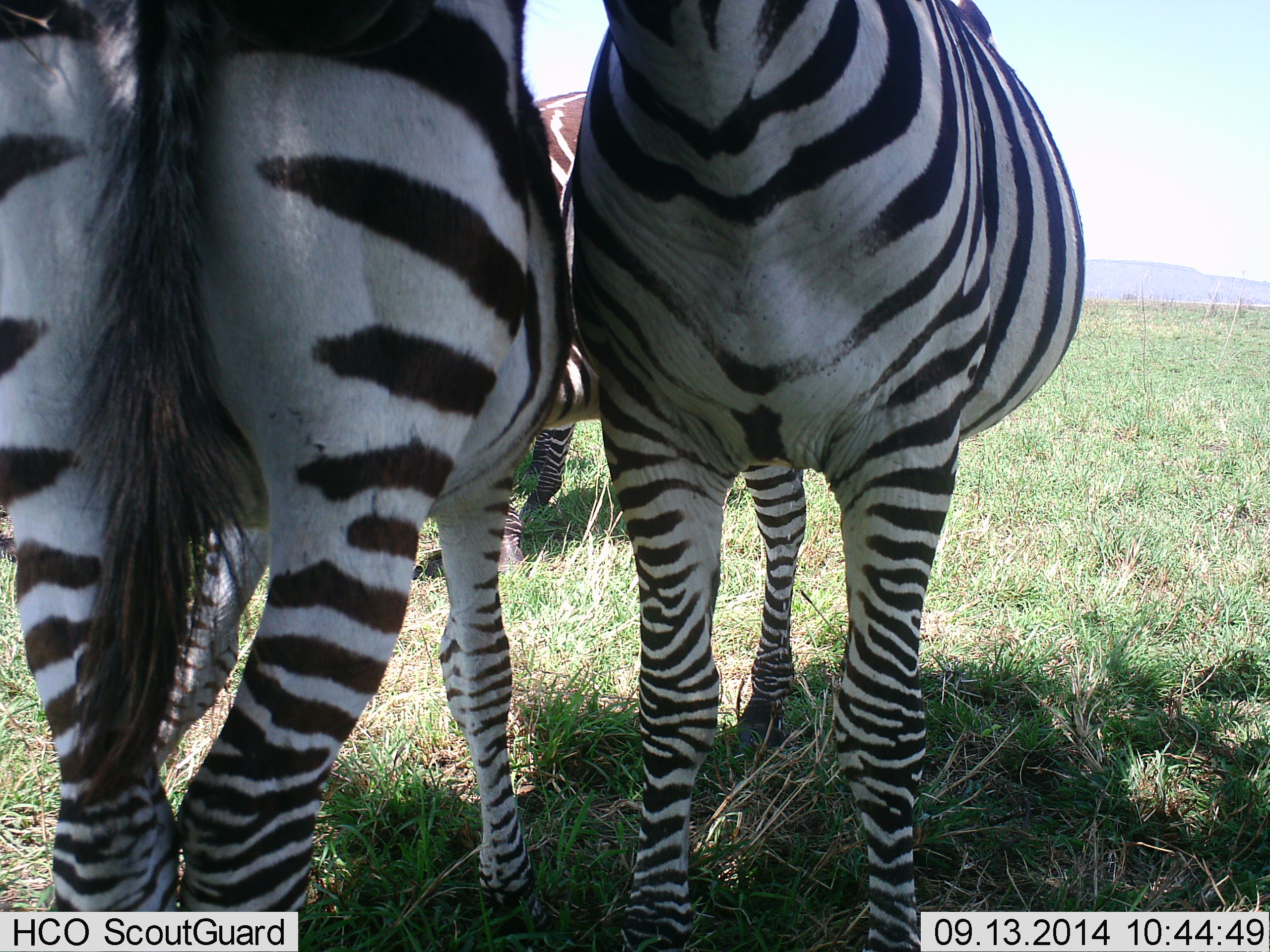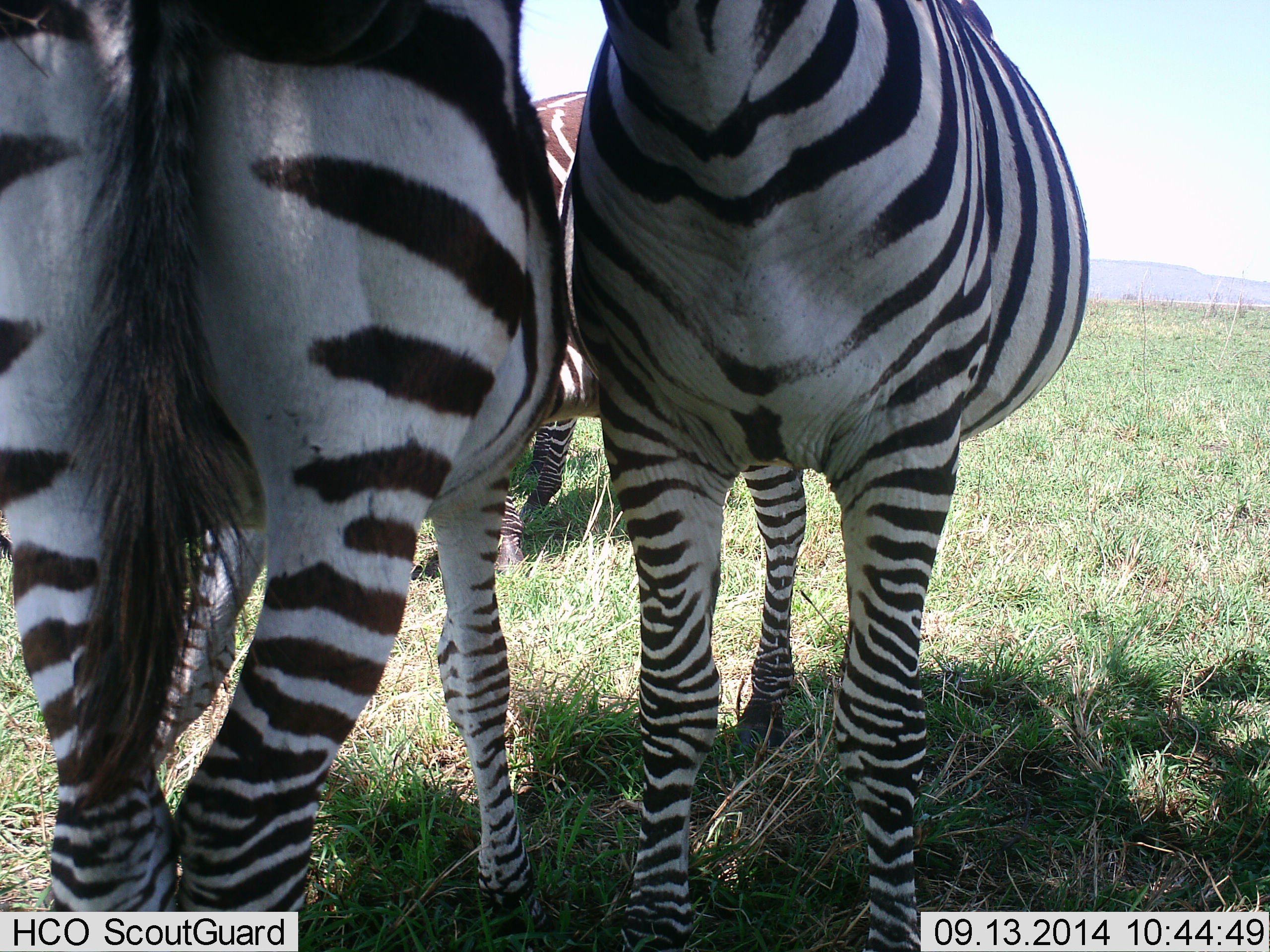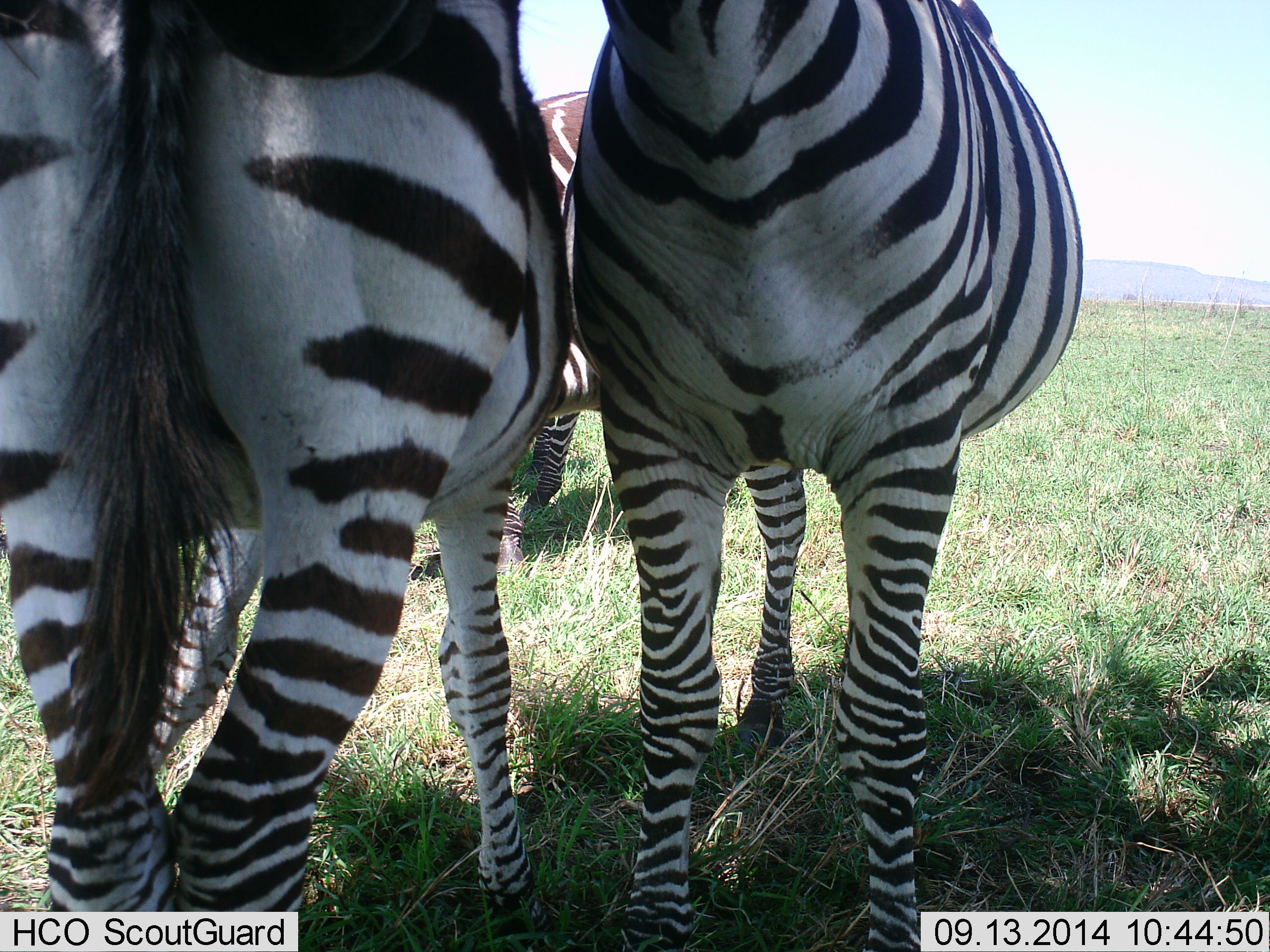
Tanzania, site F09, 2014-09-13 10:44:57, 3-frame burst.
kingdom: Animalia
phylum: Chordata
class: Mammalia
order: Perissodactyla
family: Equidae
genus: Equus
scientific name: Equus quagga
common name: plains zebra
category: zebra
Zebra (plains zebra) (Equus quagga), count 3. Behavior (volunteer vote fractions): standing 100%, resting 0%, moving 0%, interacting 20%. Young present (vote fraction): 10%. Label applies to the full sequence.